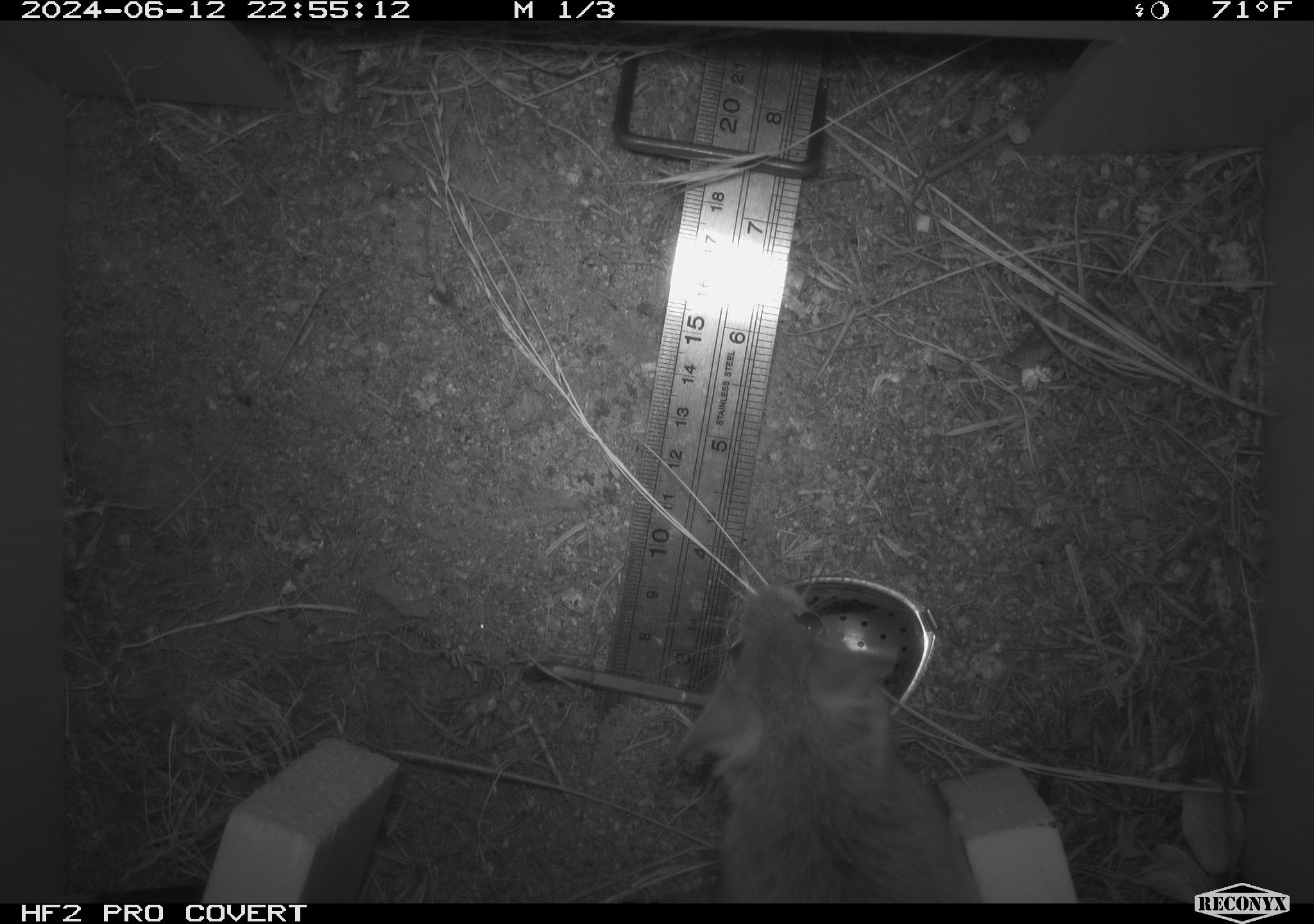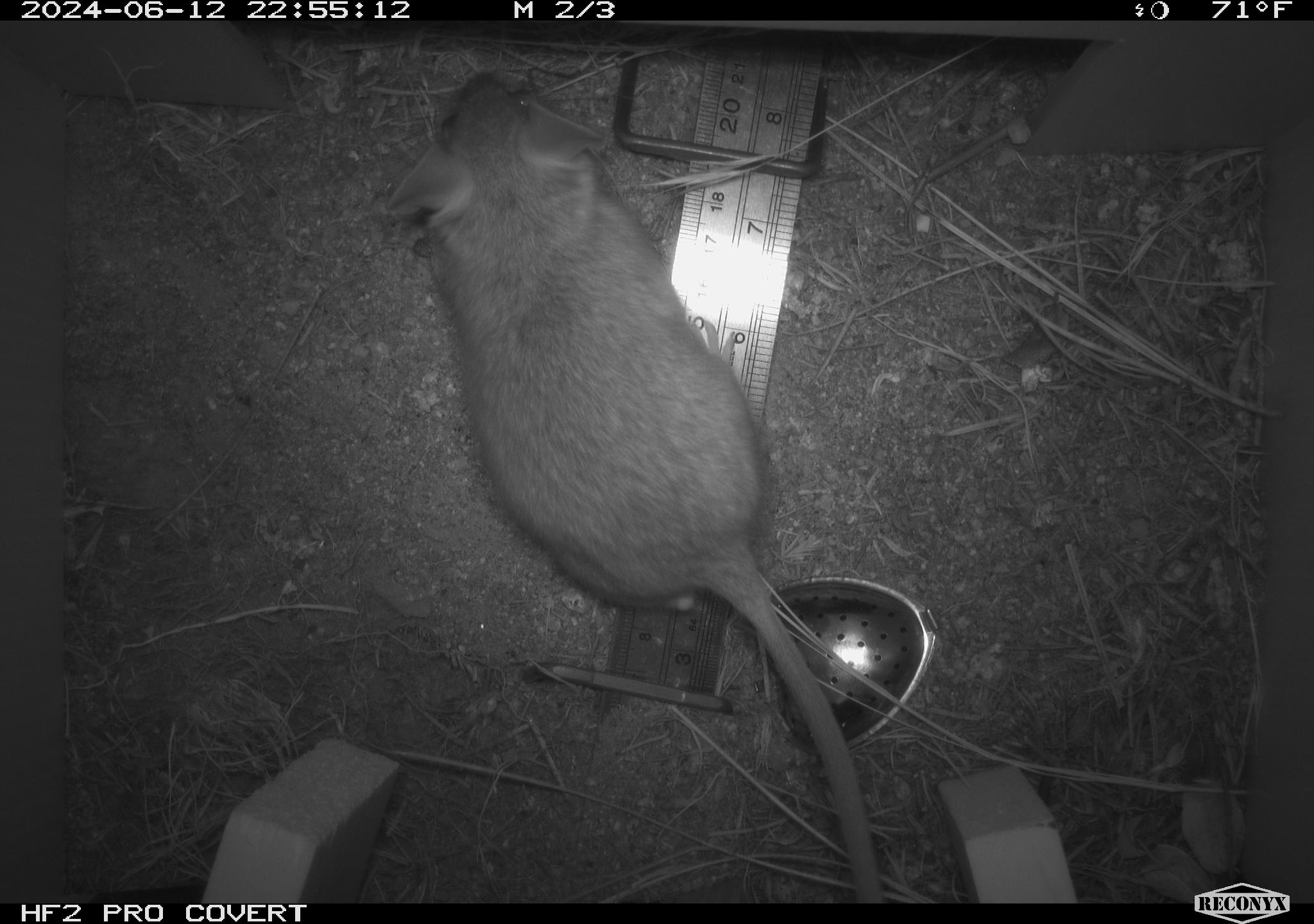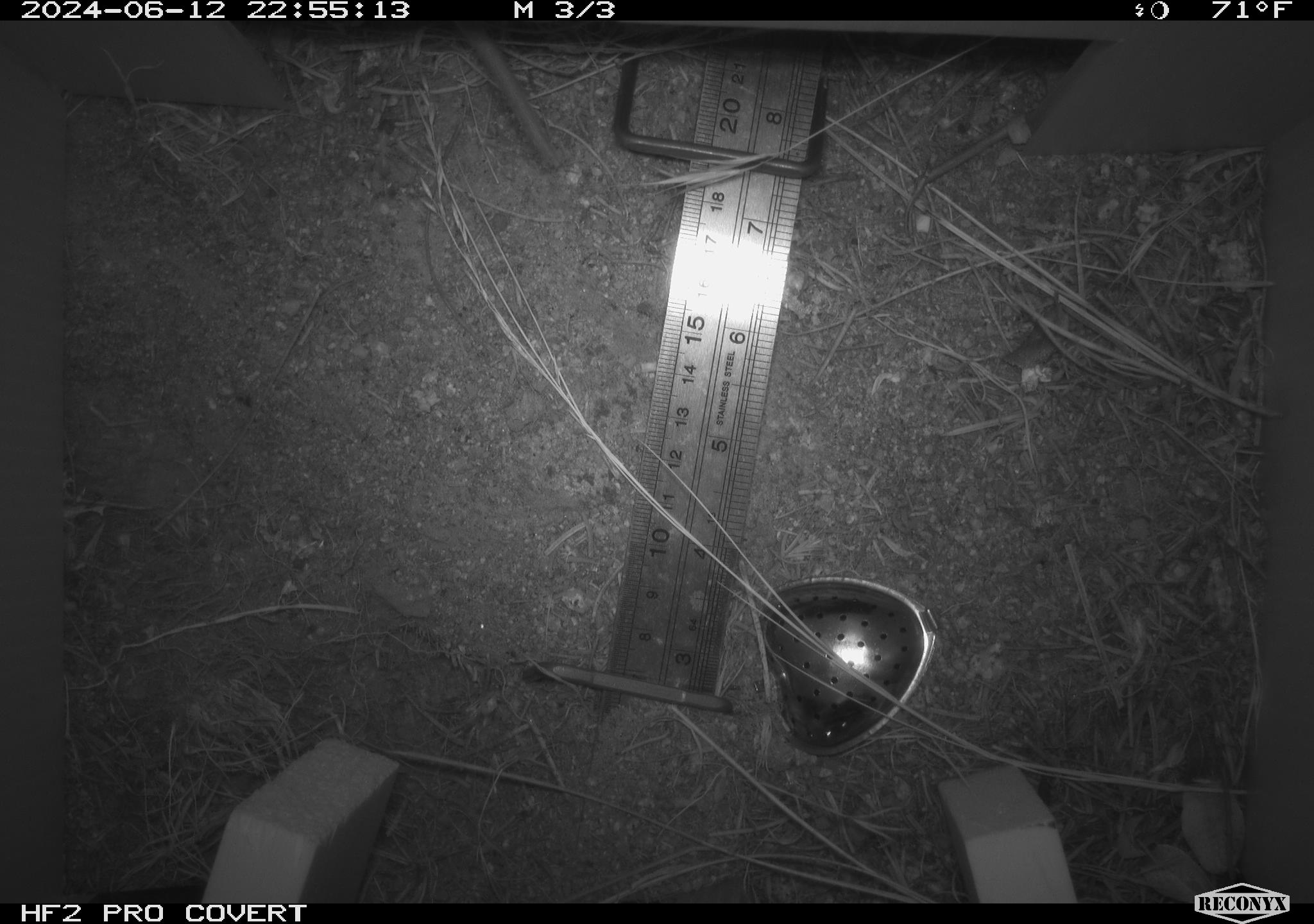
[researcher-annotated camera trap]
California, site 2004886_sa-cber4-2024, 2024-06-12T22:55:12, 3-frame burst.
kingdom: Animalia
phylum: Chordata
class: Mammalia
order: Rodentia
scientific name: Rodentia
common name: woodrat or rat or mouse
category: woodrat or rat or mouse species